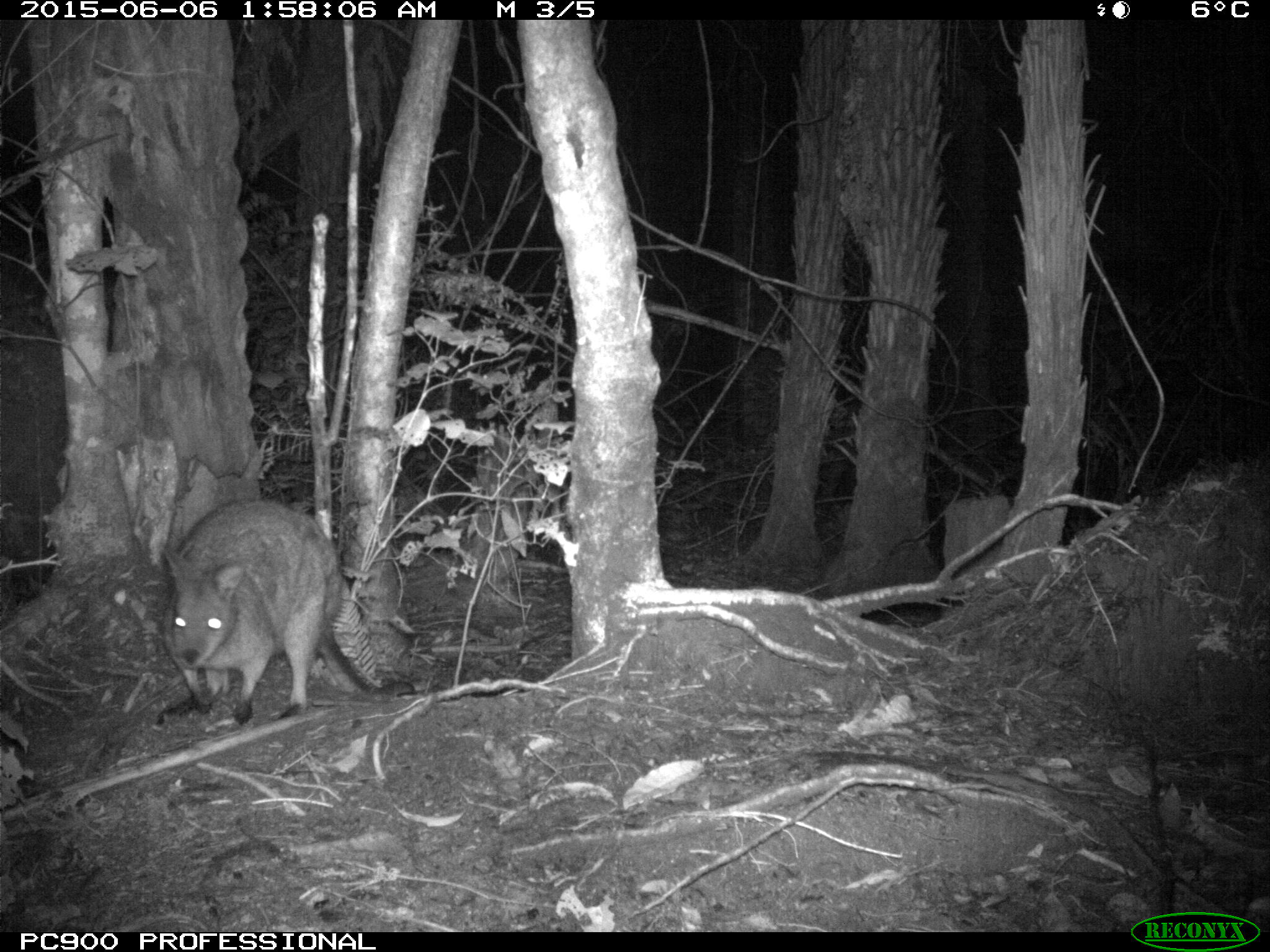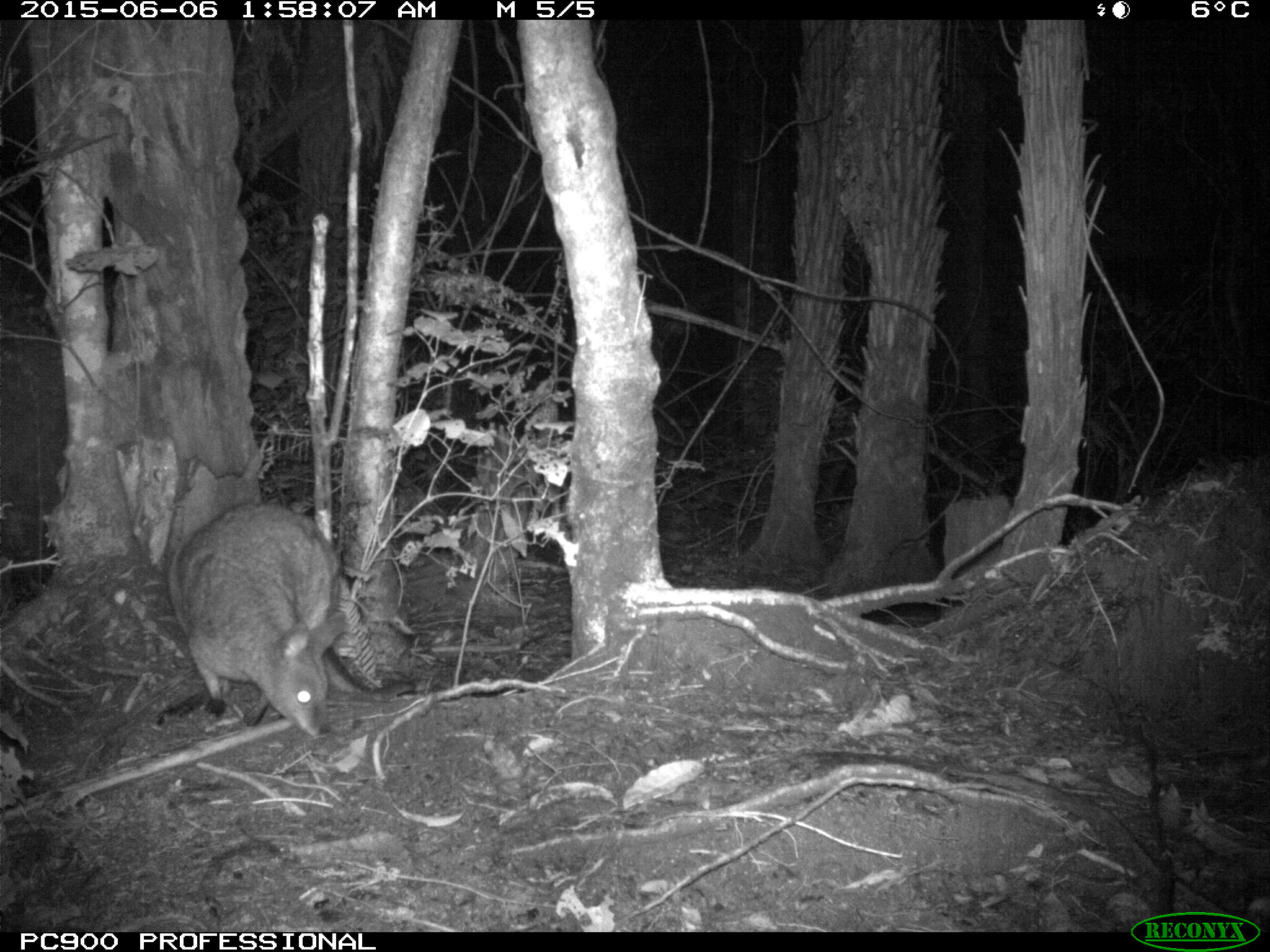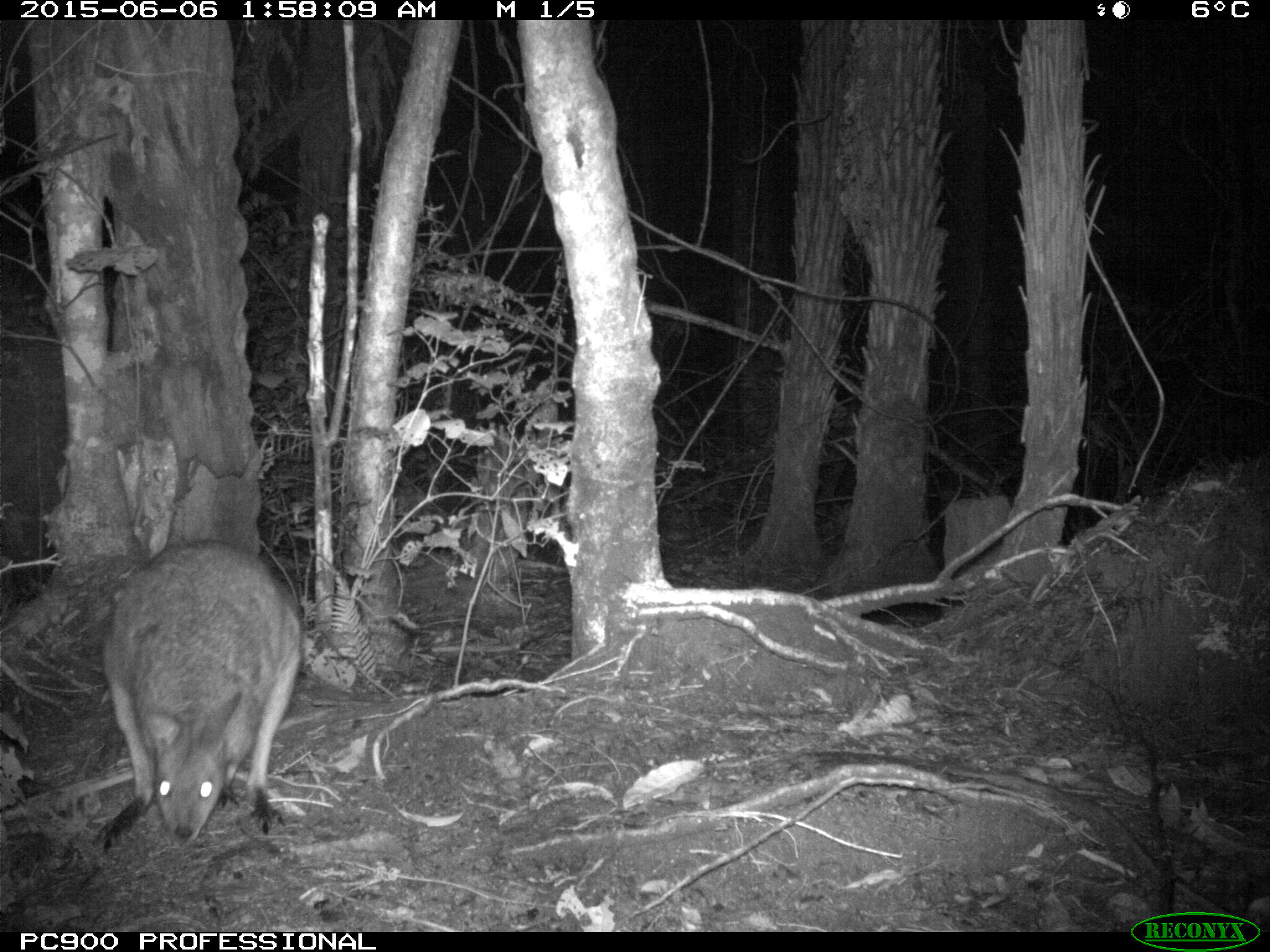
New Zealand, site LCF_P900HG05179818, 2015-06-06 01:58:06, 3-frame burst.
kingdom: Animalia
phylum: Chordata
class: Mammalia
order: Diprotodontia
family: Macropodidae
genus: Notamacropus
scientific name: Notamacropus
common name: wallaby